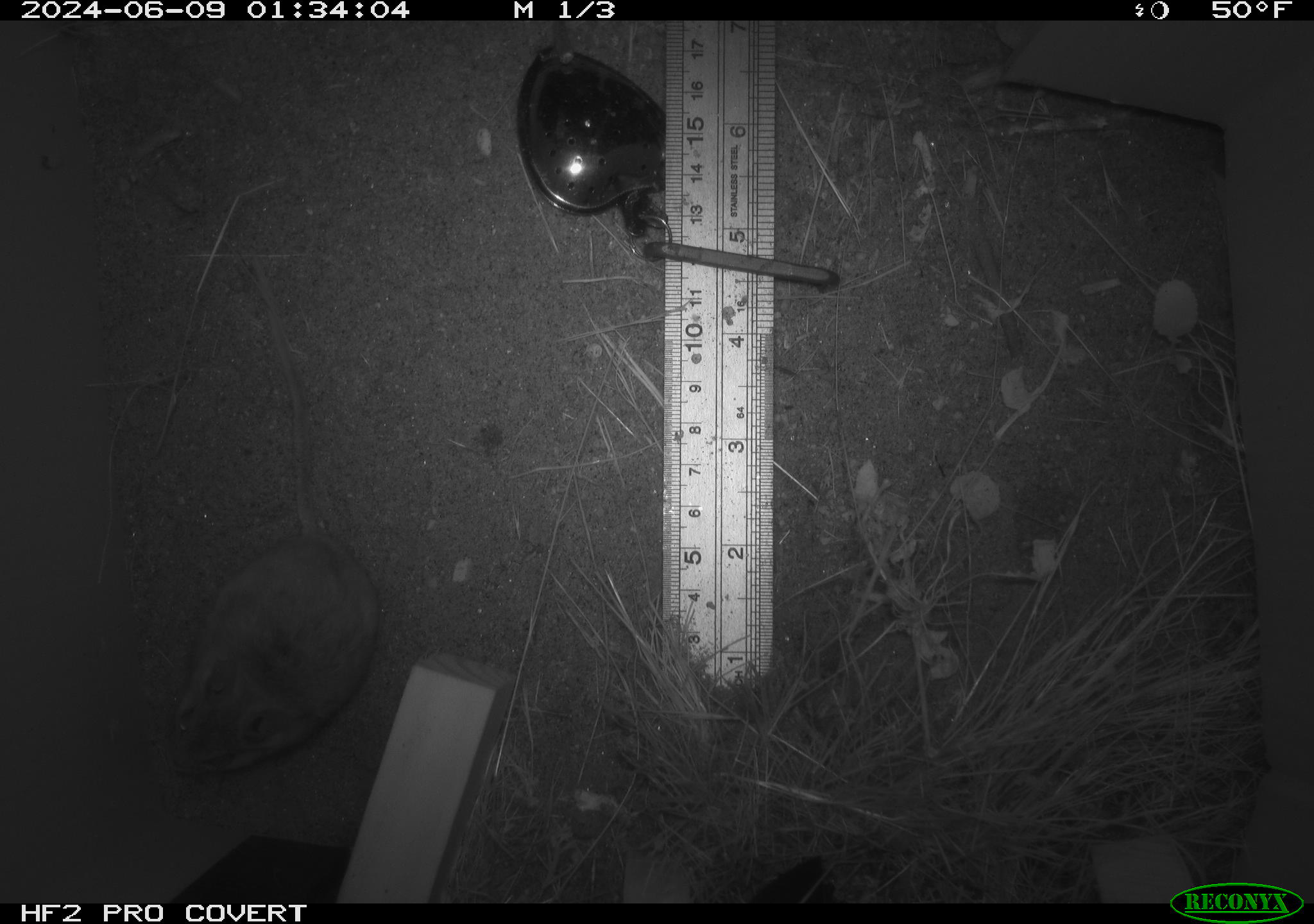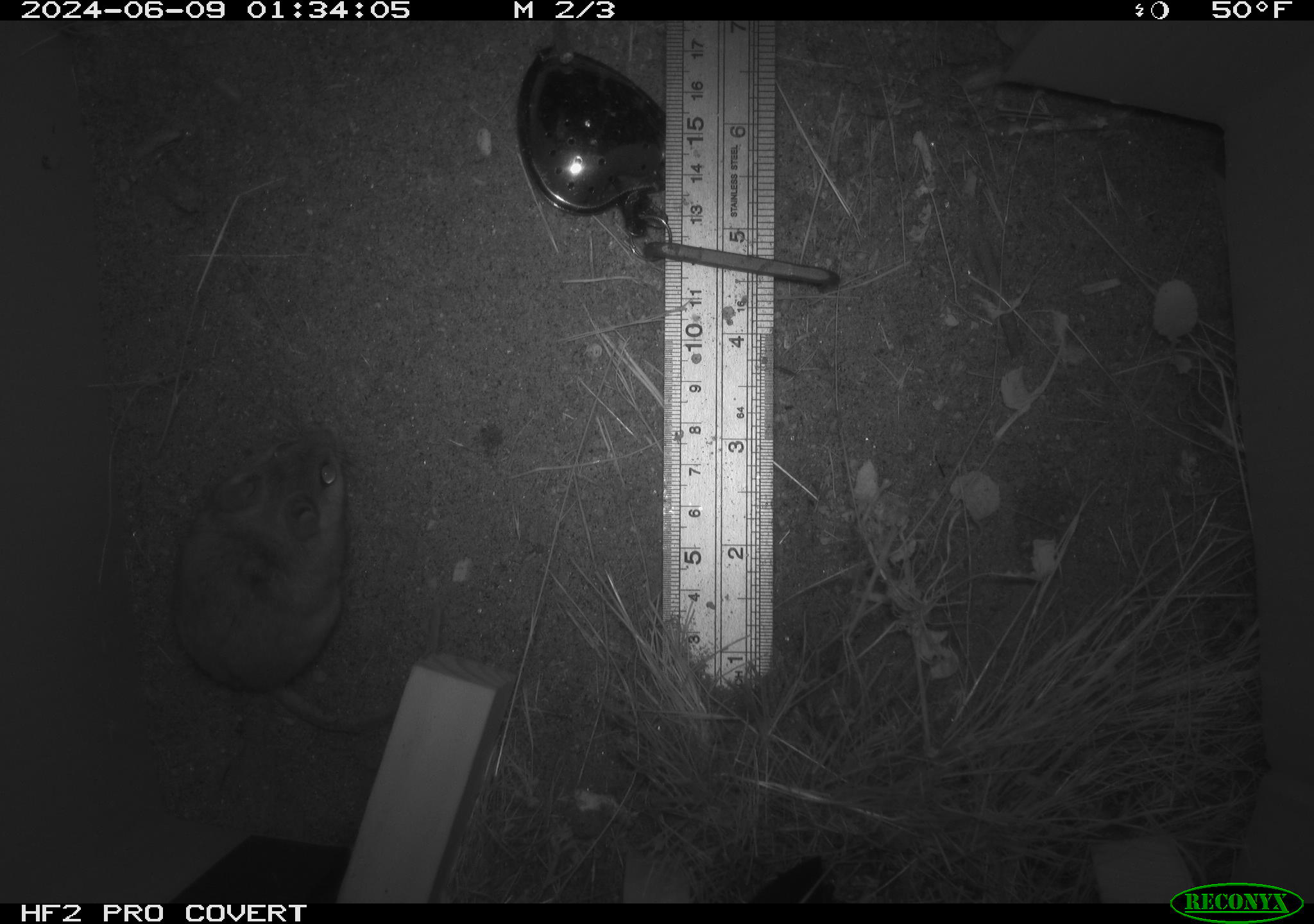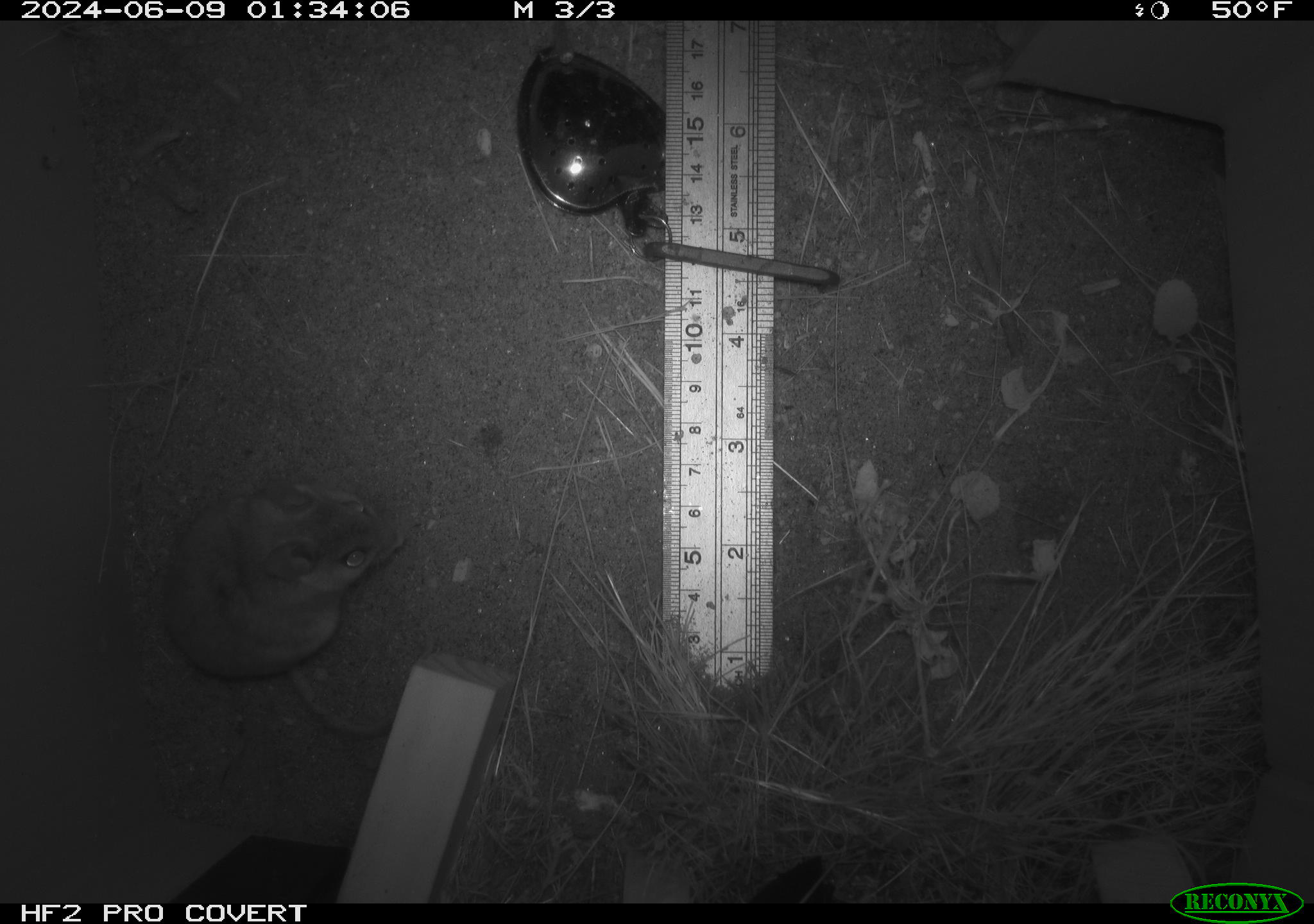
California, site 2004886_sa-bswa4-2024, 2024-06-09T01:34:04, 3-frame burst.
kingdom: Animalia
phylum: Chordata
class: Mammalia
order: Rodentia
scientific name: Rodentia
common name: rodent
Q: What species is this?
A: Rodent (Rodentia).